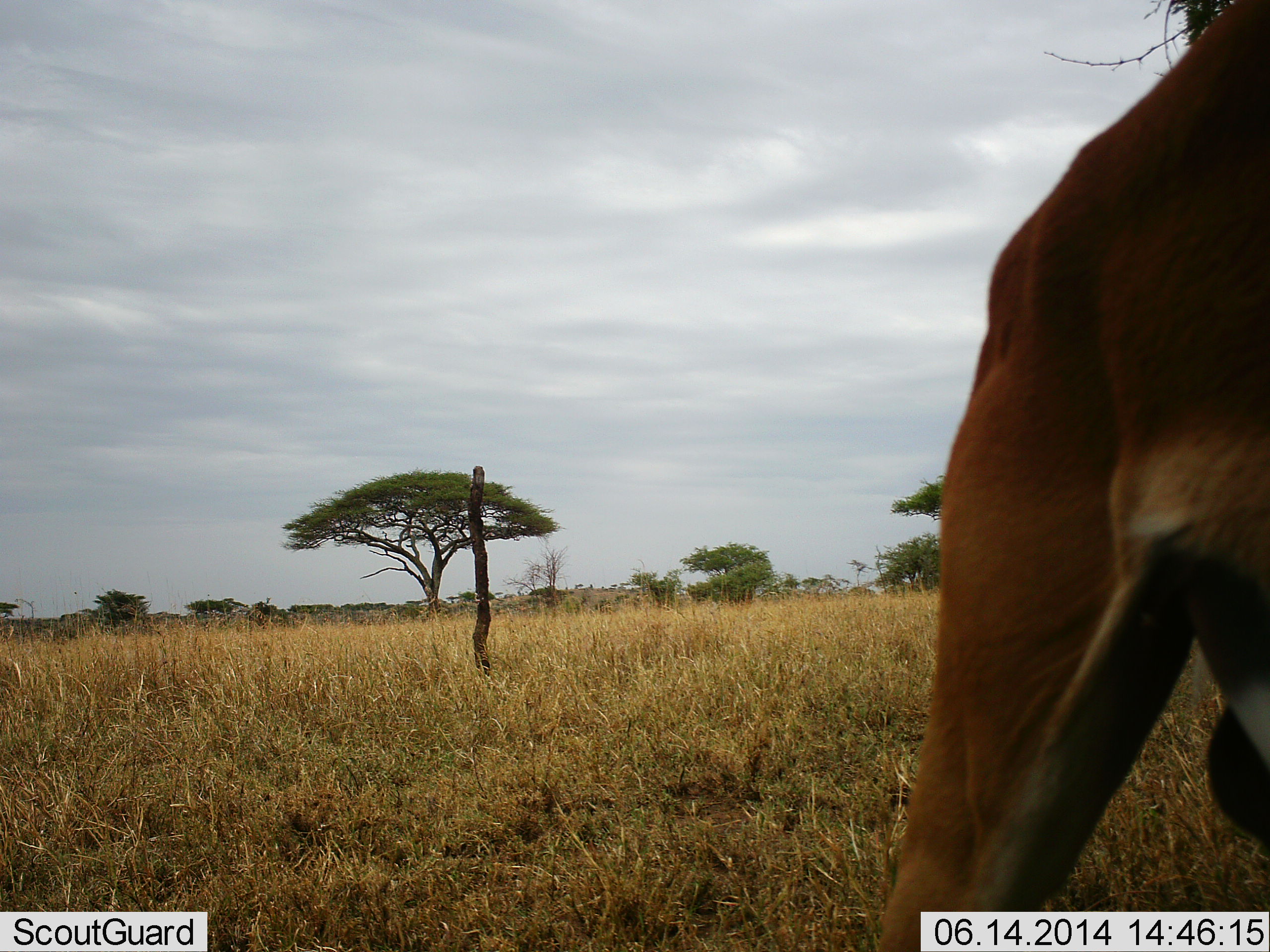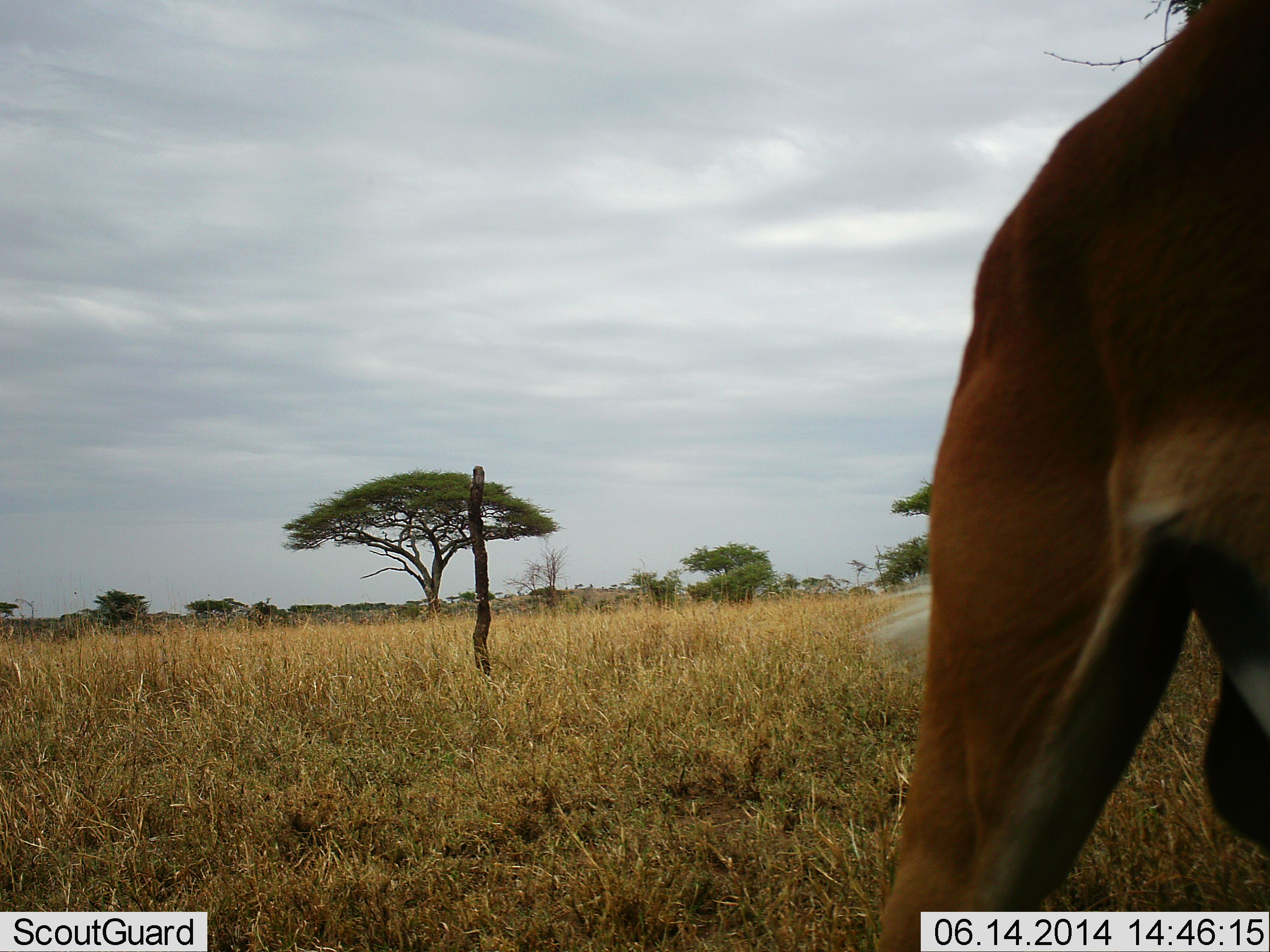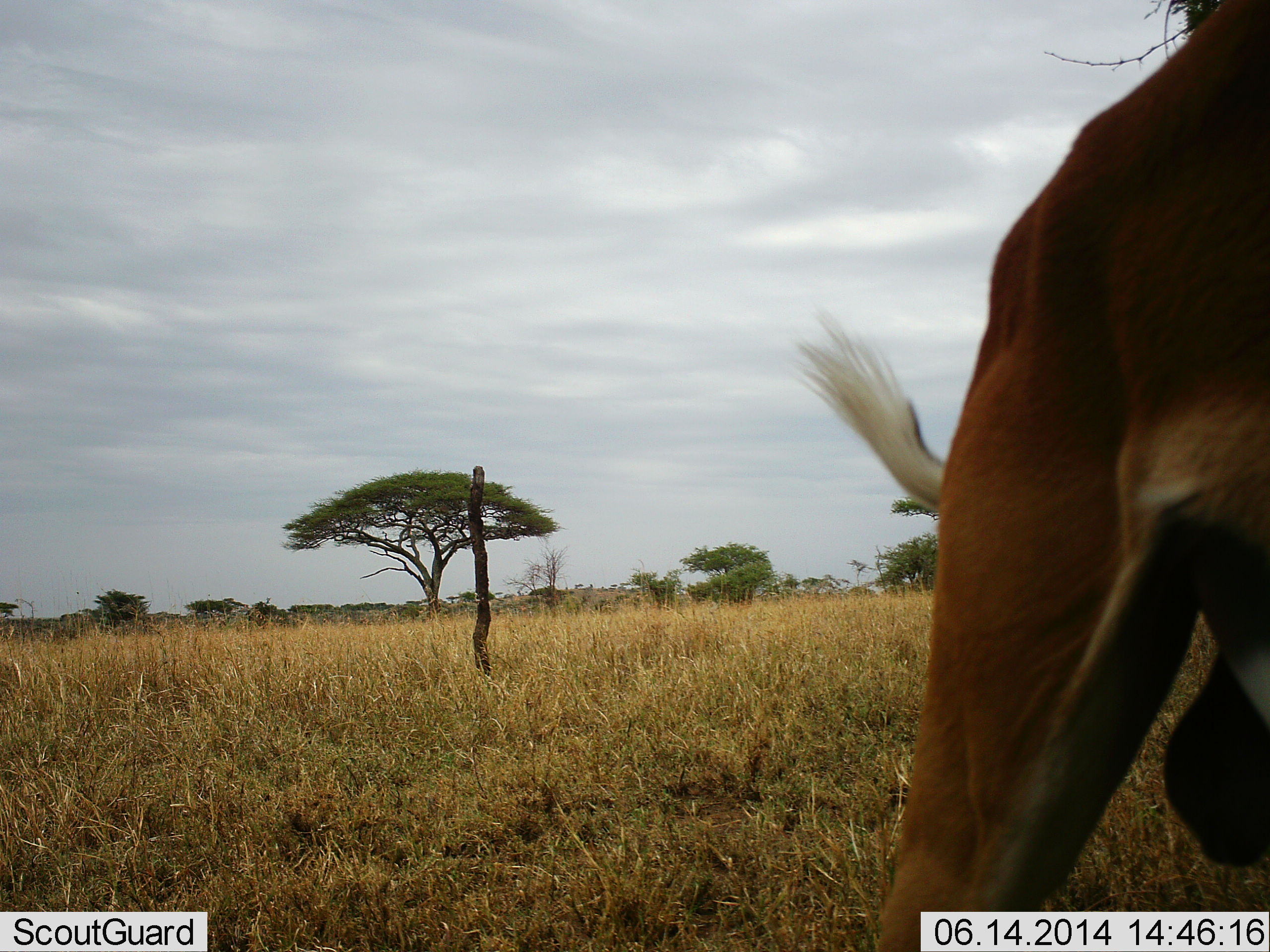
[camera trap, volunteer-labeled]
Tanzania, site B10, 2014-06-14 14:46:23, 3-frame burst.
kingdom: Animalia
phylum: Chordata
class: Mammalia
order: Artiodactyla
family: Bovidae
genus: Aepyceros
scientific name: Aepyceros melampus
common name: impala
Impala (Aepyceros melampus), count 1. Behavior (volunteer vote fractions): standing 100%, resting 0%, moving 0%, interacting 0%. Young present (vote fraction): 0%. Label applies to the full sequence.